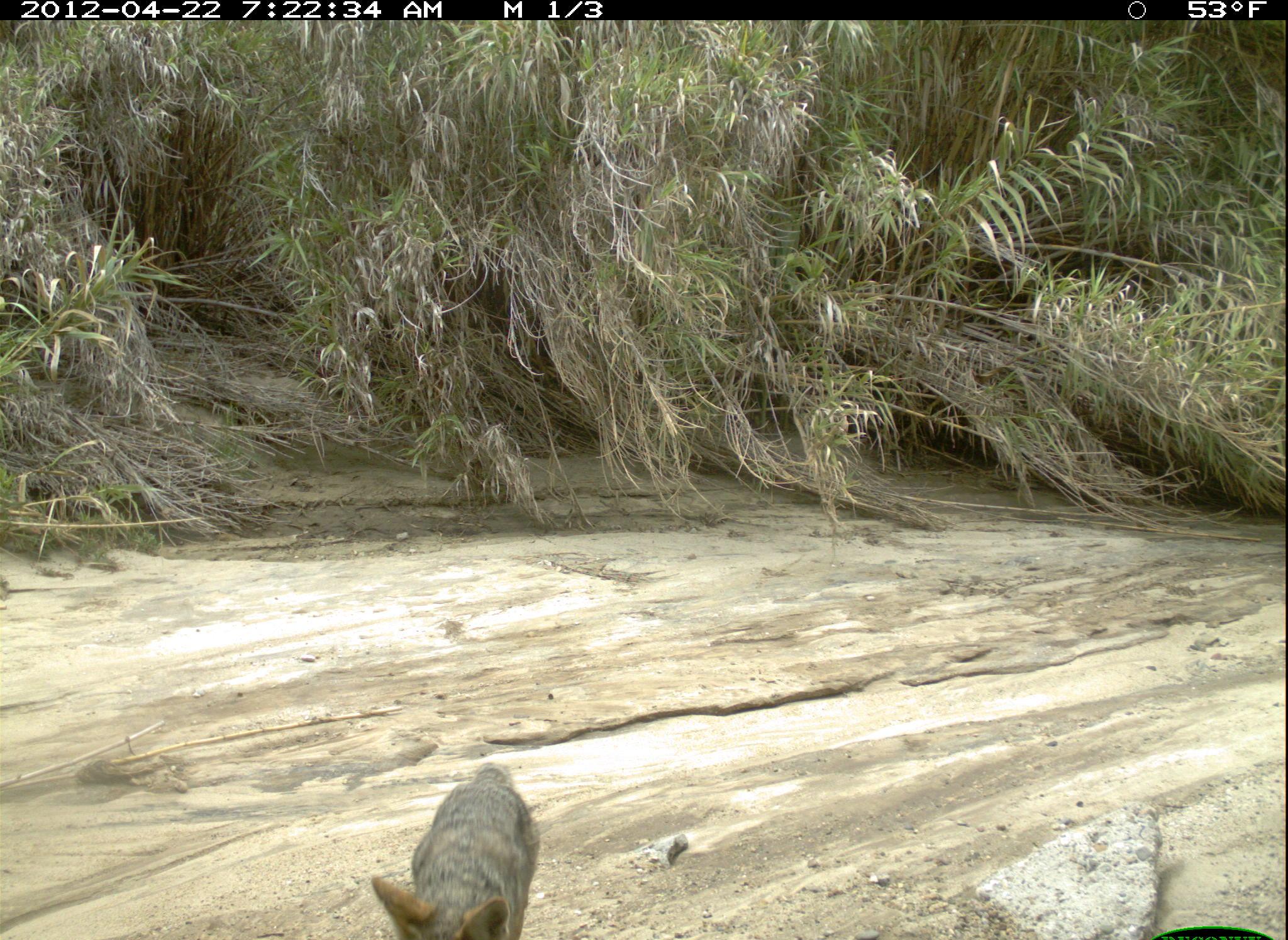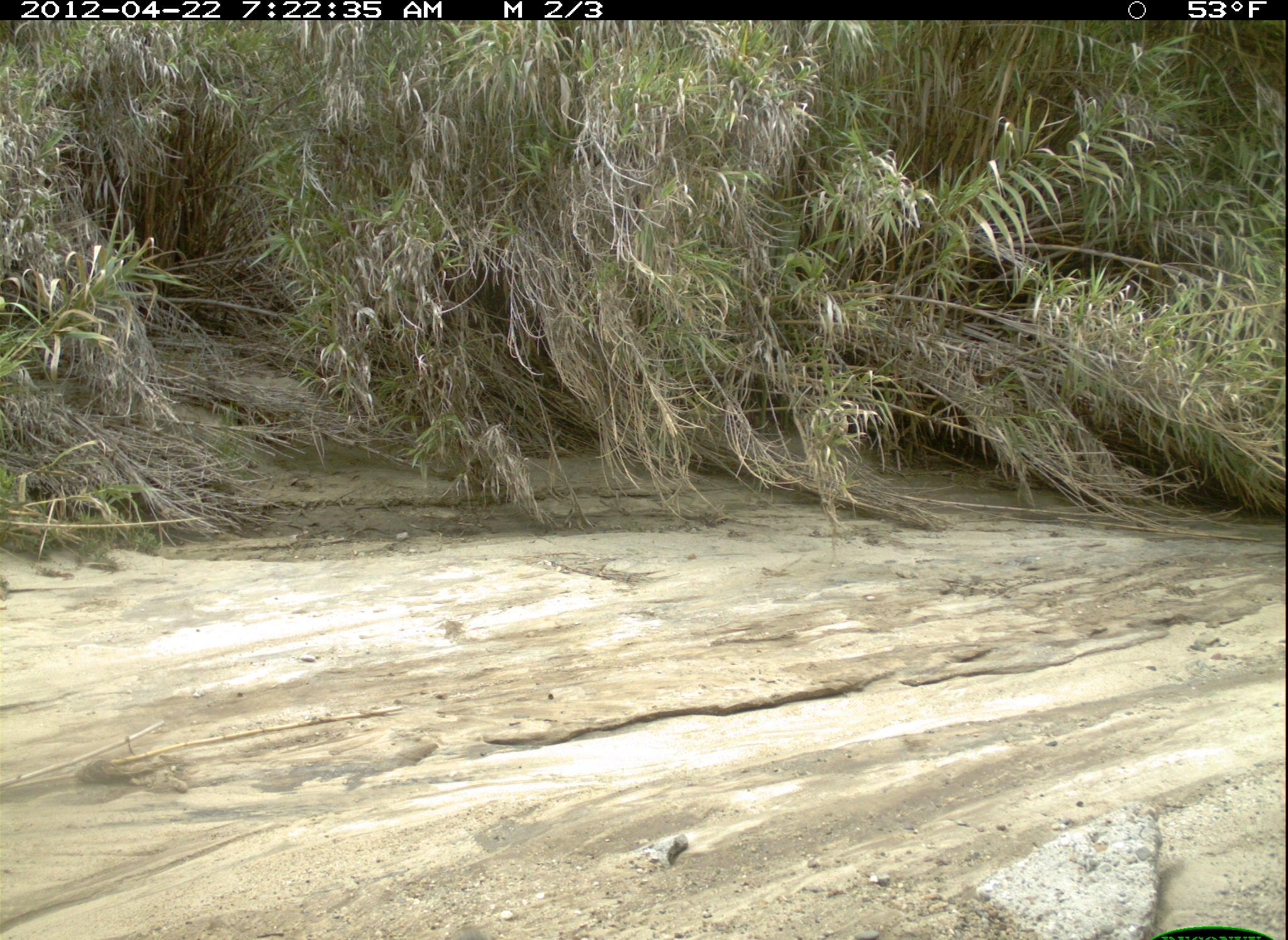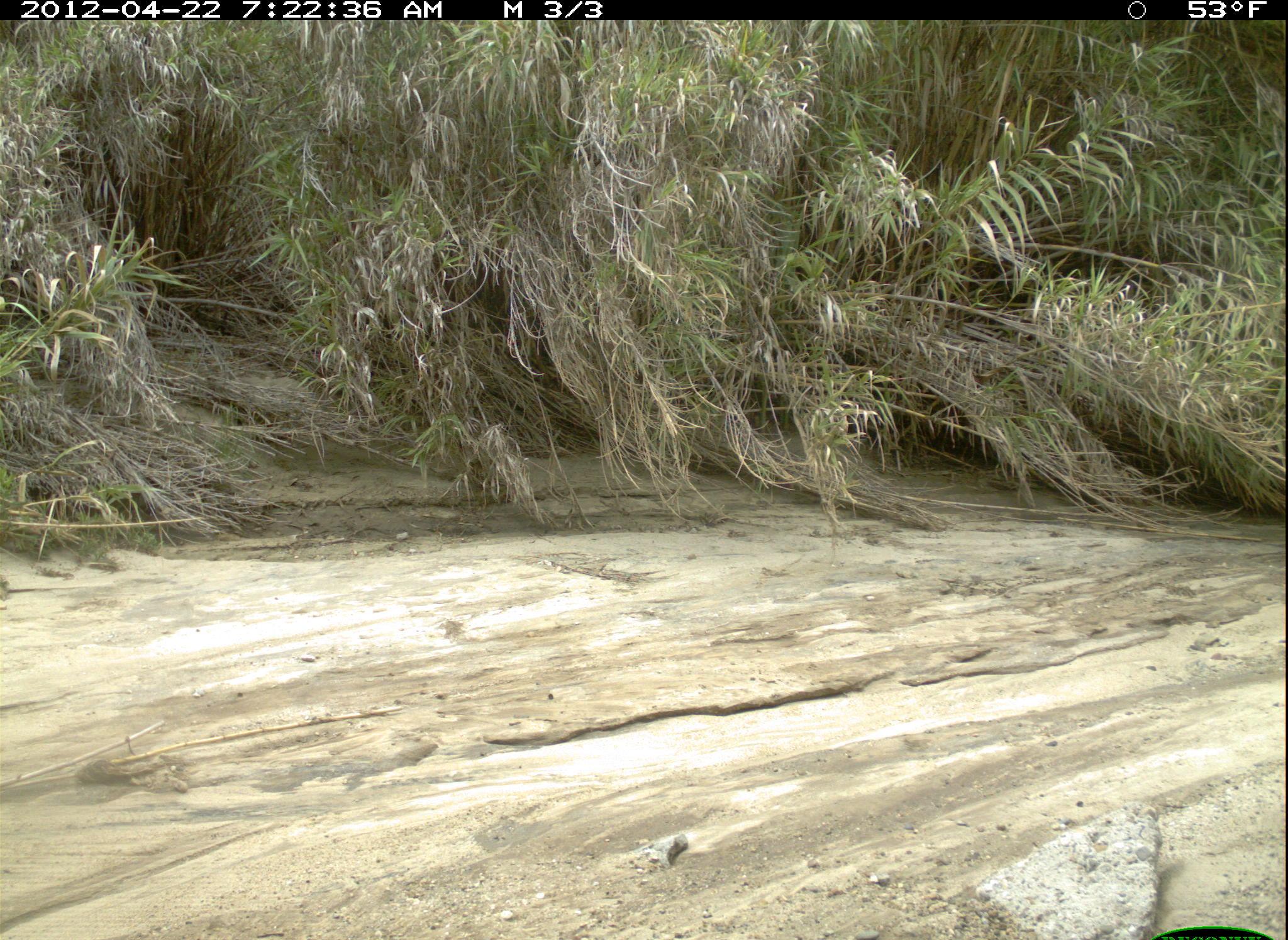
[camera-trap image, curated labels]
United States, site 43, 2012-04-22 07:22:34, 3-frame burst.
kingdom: Animalia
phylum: Chordata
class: Mammalia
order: Carnivora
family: Canidae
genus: Canis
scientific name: Canis latrans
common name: coyote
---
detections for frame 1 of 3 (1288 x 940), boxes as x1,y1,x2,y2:
coyote: 367,738,565,937